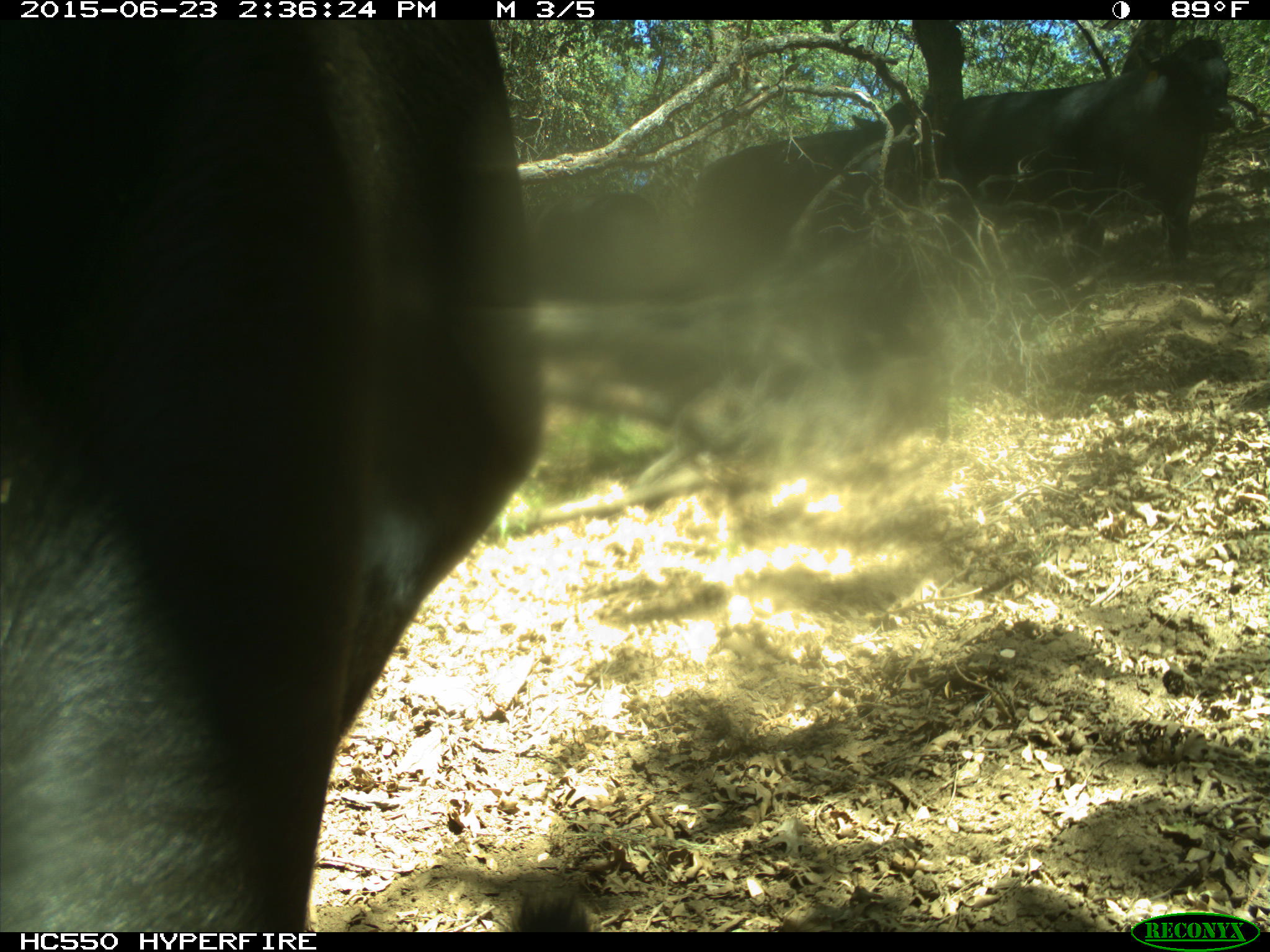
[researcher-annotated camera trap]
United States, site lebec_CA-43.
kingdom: Animalia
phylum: Chordata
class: Mammalia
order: Artiodactyla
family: Bovidae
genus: Bos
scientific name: Bos taurus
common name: domestic cow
Bos taurus (domestic cow).